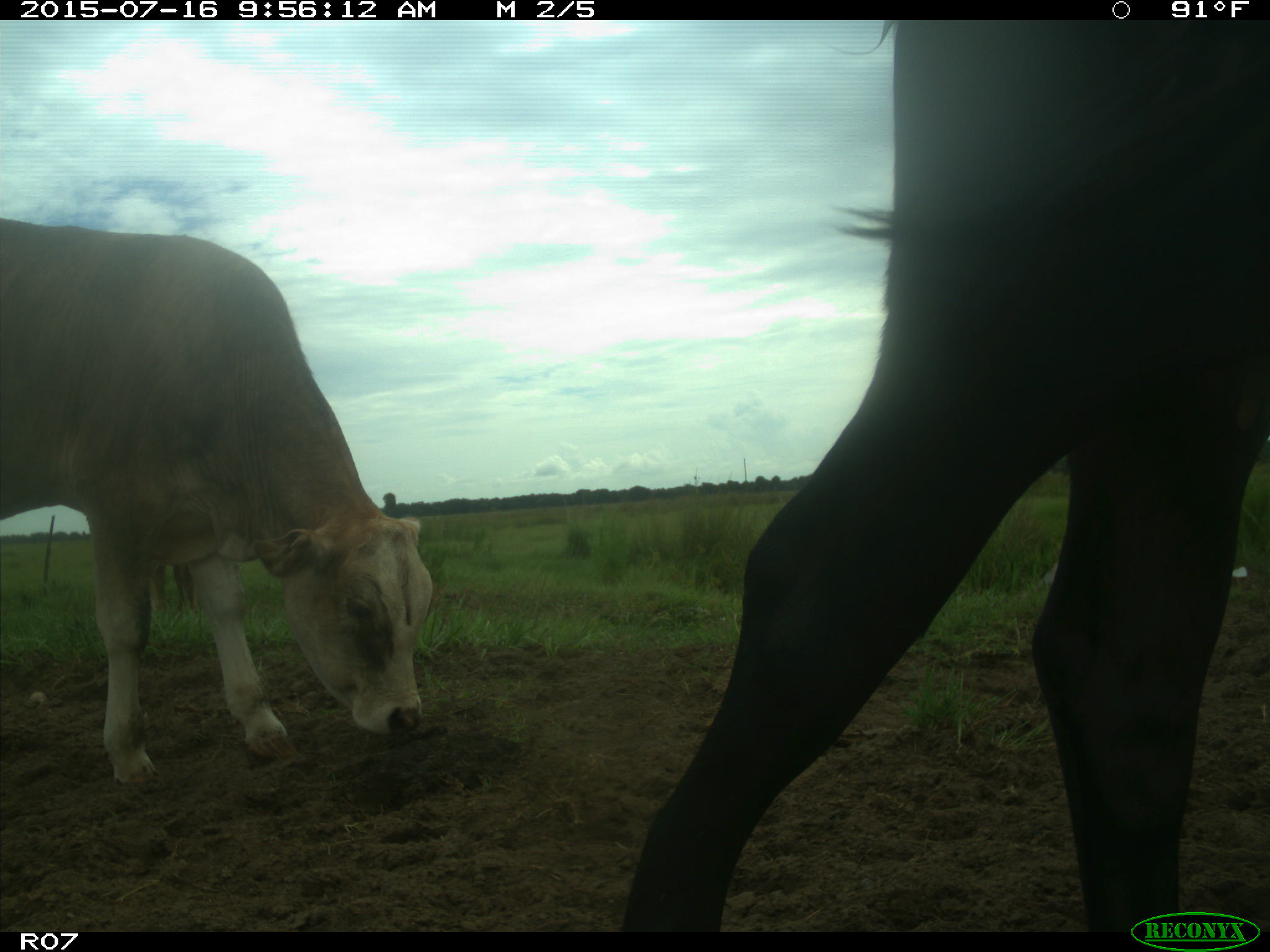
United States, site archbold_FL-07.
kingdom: Animalia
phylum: Chordata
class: Mammalia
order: Artiodactyla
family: Bovidae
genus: Bos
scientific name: Bos taurus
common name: domestic cow